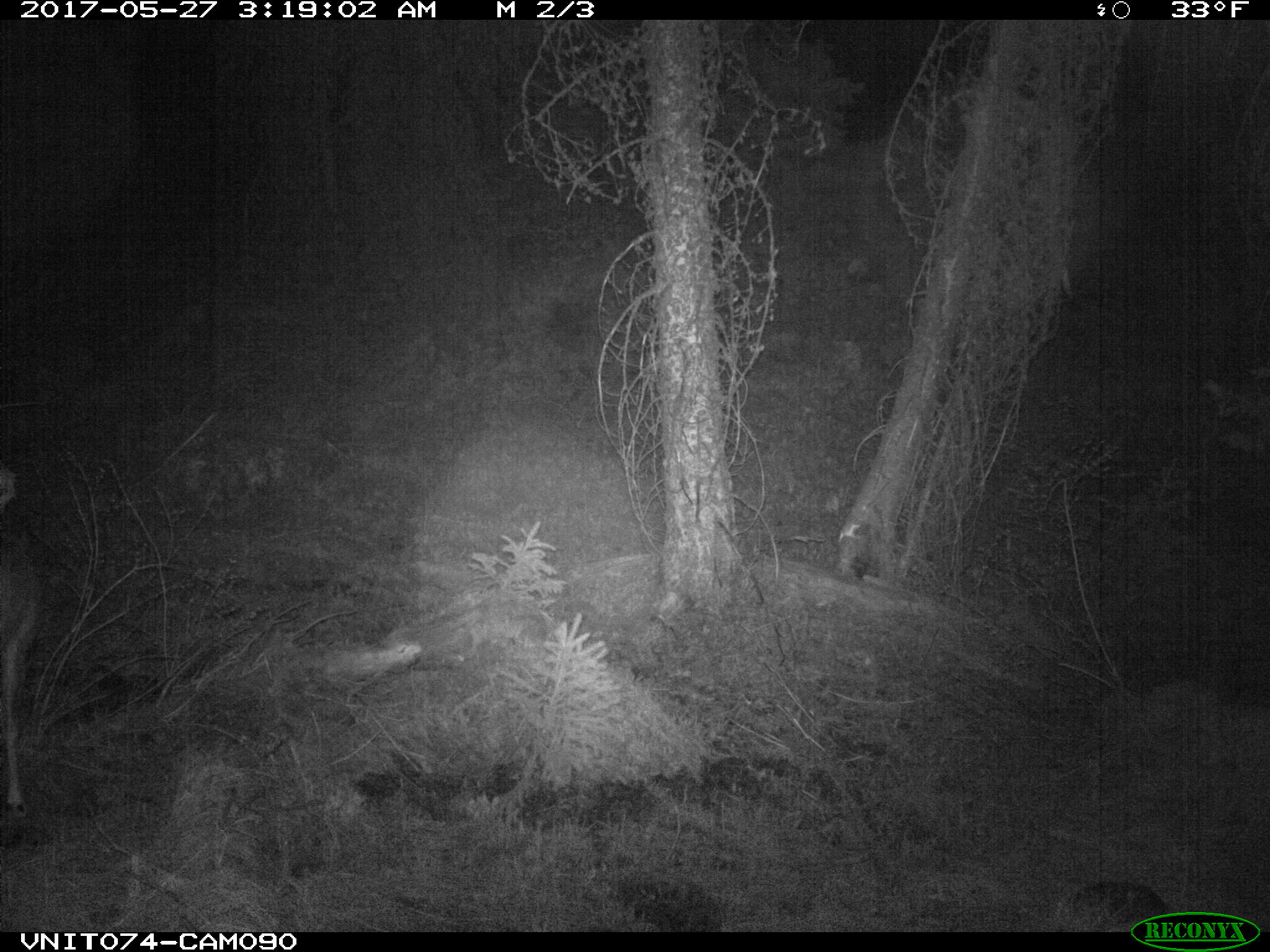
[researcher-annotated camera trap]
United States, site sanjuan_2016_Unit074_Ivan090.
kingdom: Animalia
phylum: Chordata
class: Mammalia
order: Artiodactyla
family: Cervidae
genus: Odocoileus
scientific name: Odocoileus hemionus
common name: mule deer